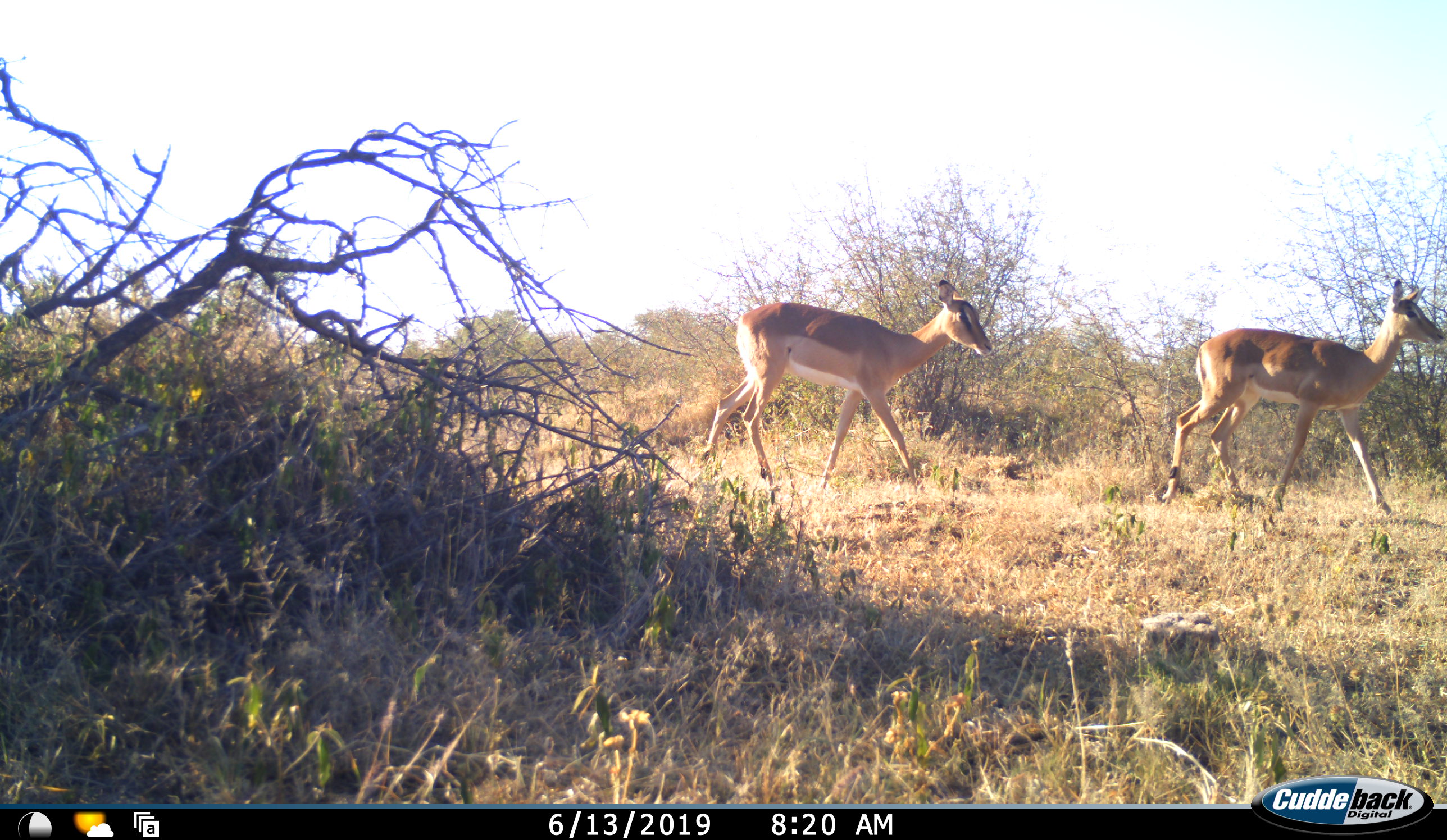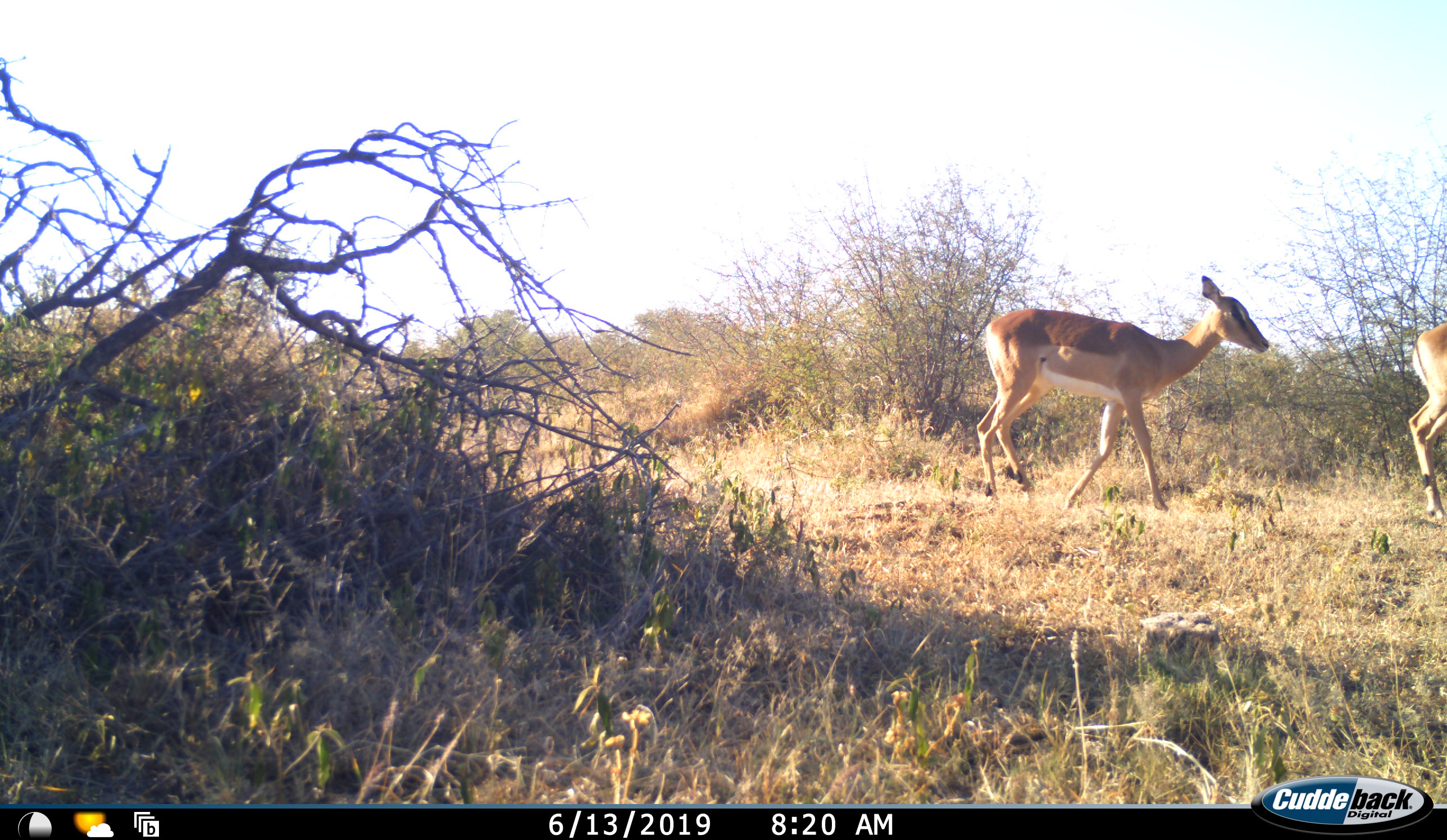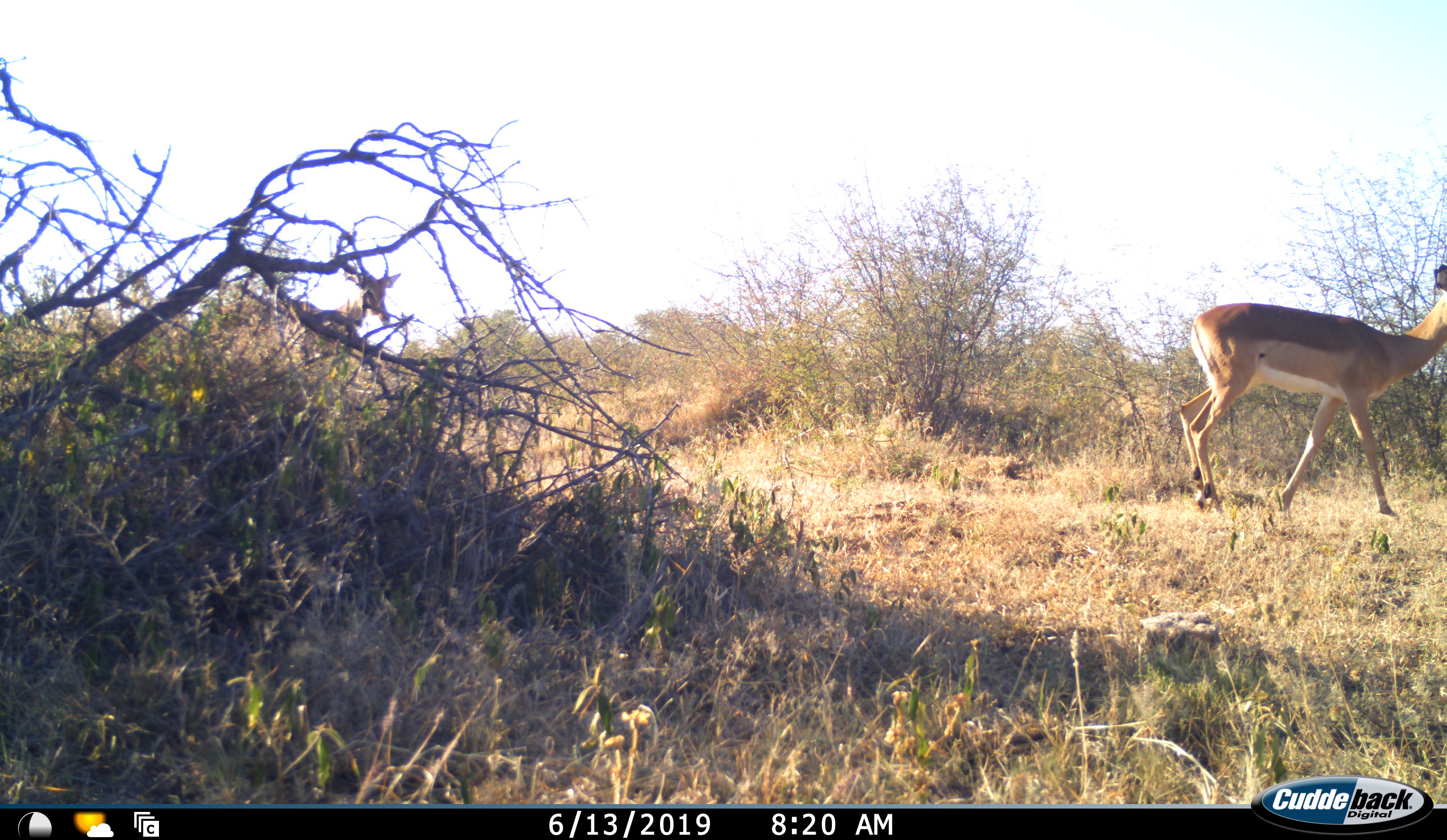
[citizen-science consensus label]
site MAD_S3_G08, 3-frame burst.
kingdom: Animalia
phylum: Chordata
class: Mammalia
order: Artiodactyla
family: Bovidae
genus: Aepyceros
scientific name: Aepyceros melampus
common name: impala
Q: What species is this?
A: Impala (Aepyceros melampus).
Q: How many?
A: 3.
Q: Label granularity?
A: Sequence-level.